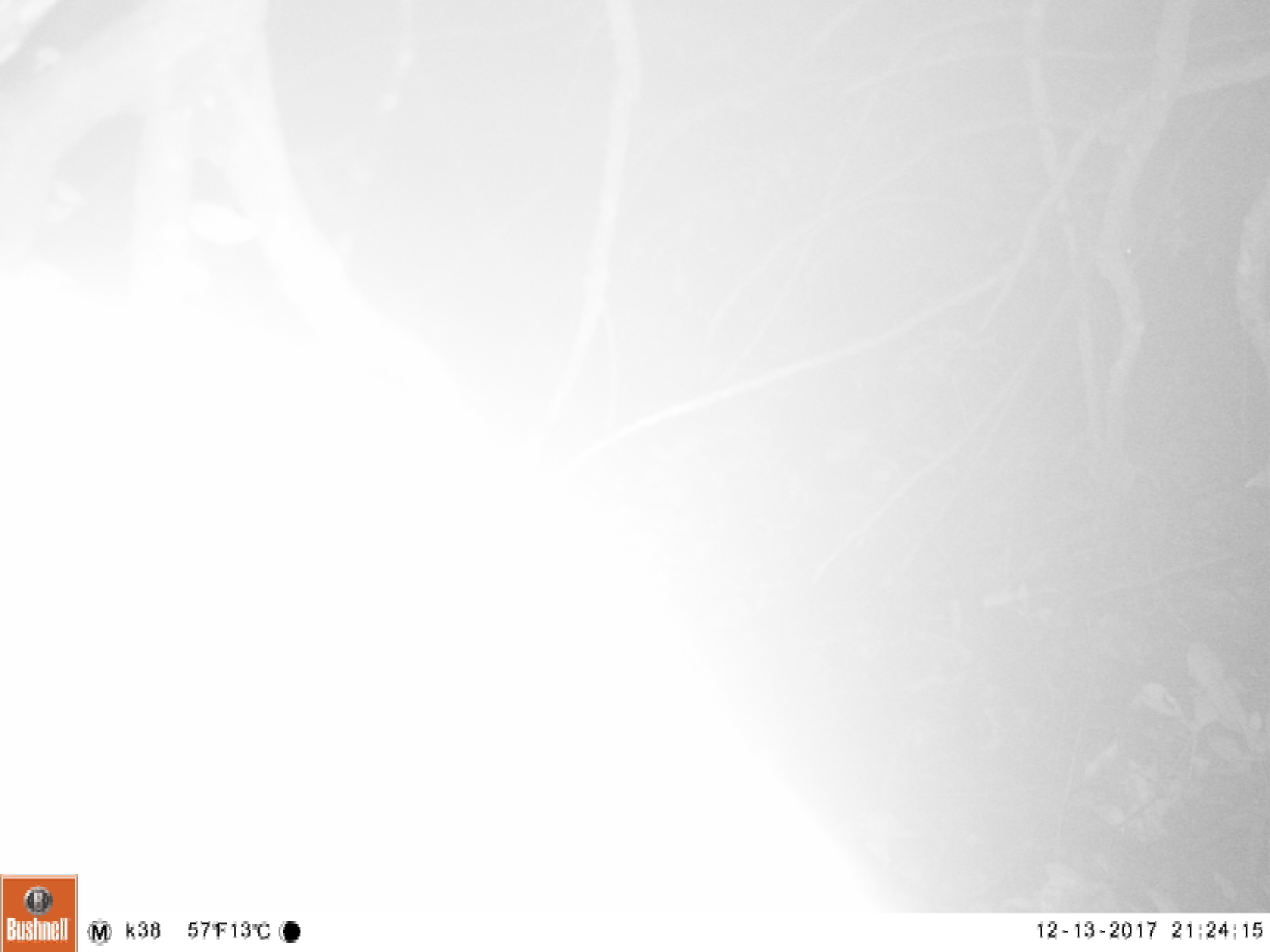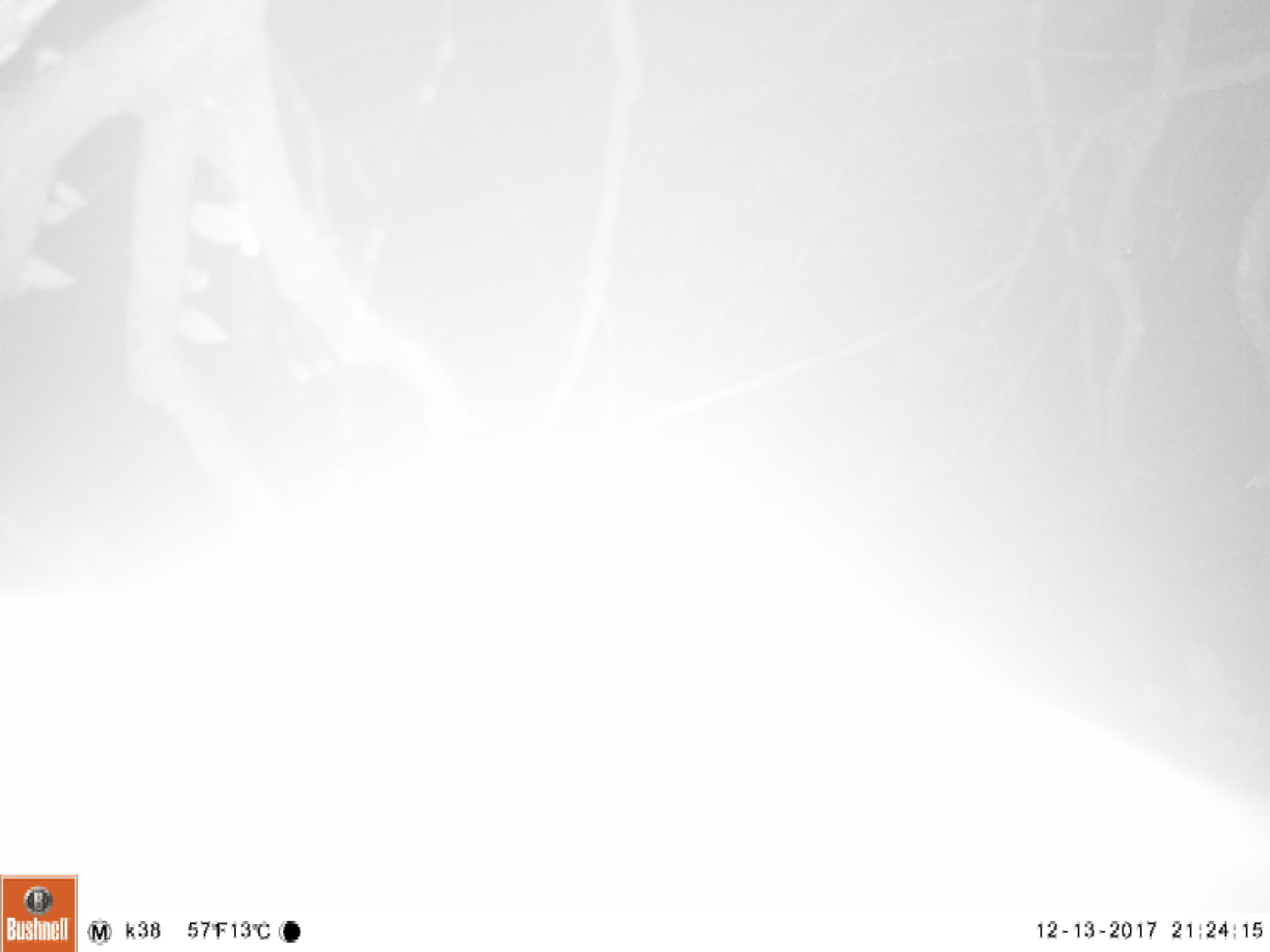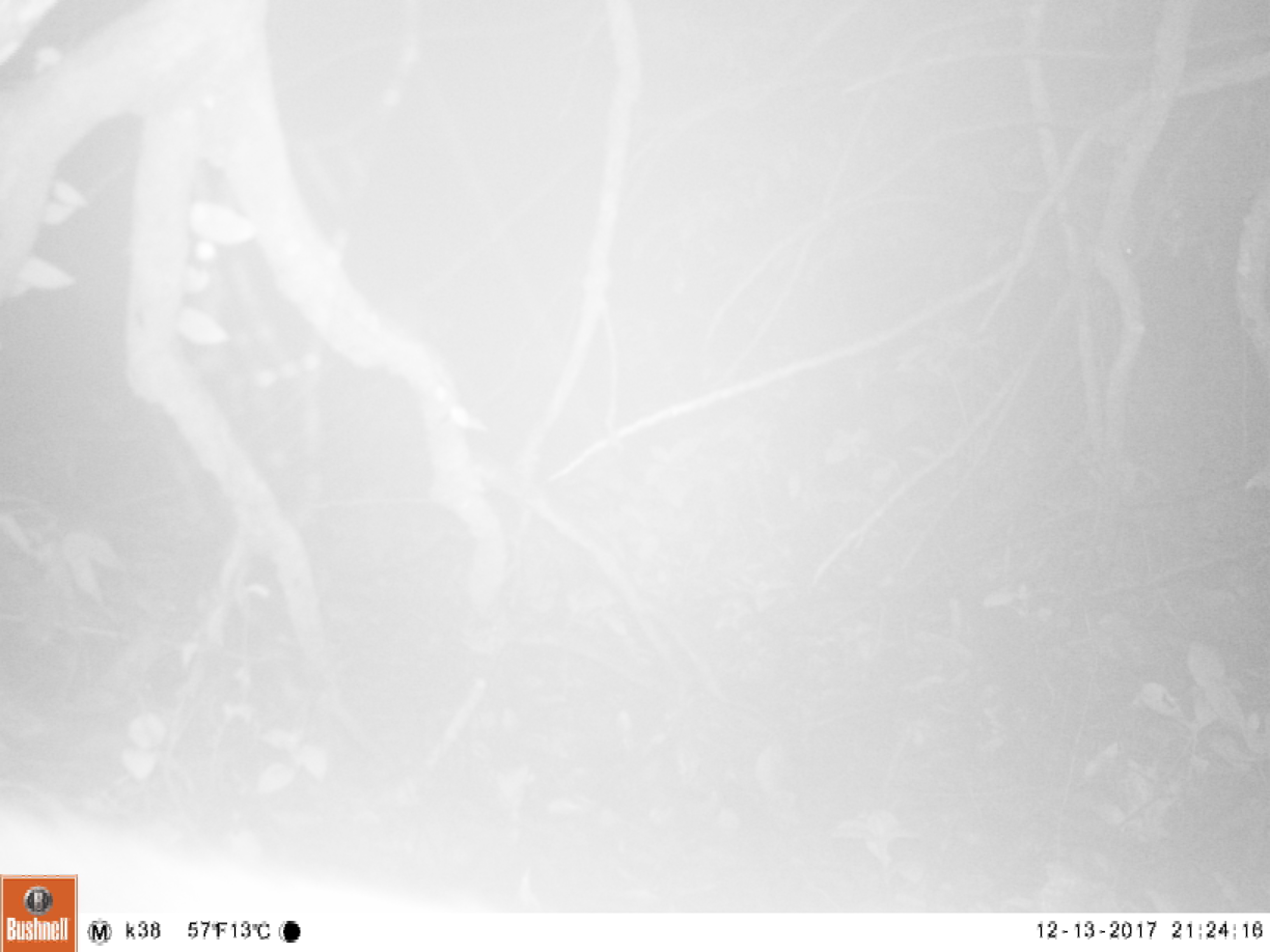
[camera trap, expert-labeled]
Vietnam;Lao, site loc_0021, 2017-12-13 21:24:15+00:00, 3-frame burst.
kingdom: Animalia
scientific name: Animalia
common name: animal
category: unidentified animal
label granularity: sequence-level